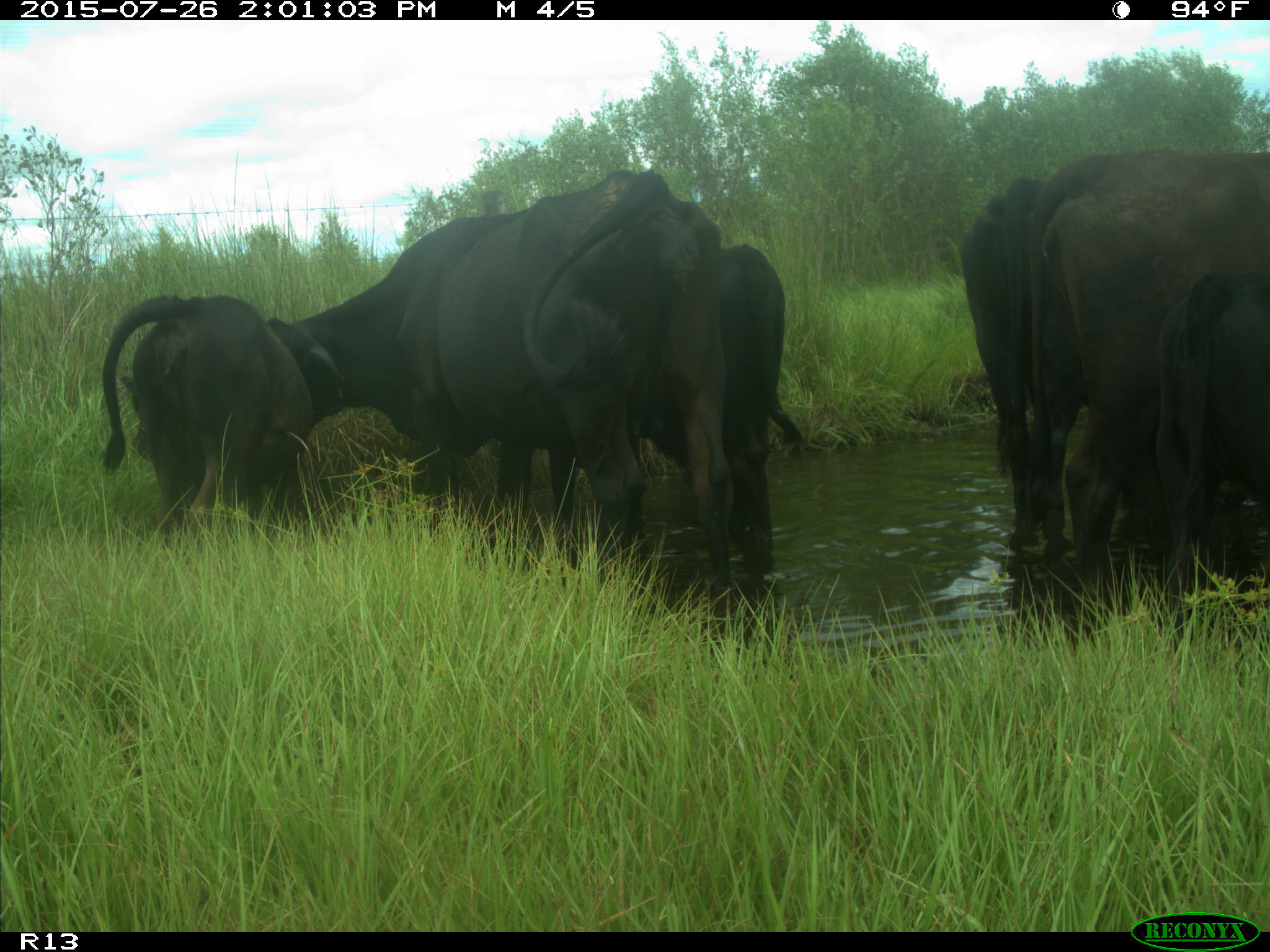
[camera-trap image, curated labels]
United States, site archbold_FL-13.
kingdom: Animalia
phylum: Chordata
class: Mammalia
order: Artiodactyla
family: Bovidae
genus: Bos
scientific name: Bos taurus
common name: domestic cow